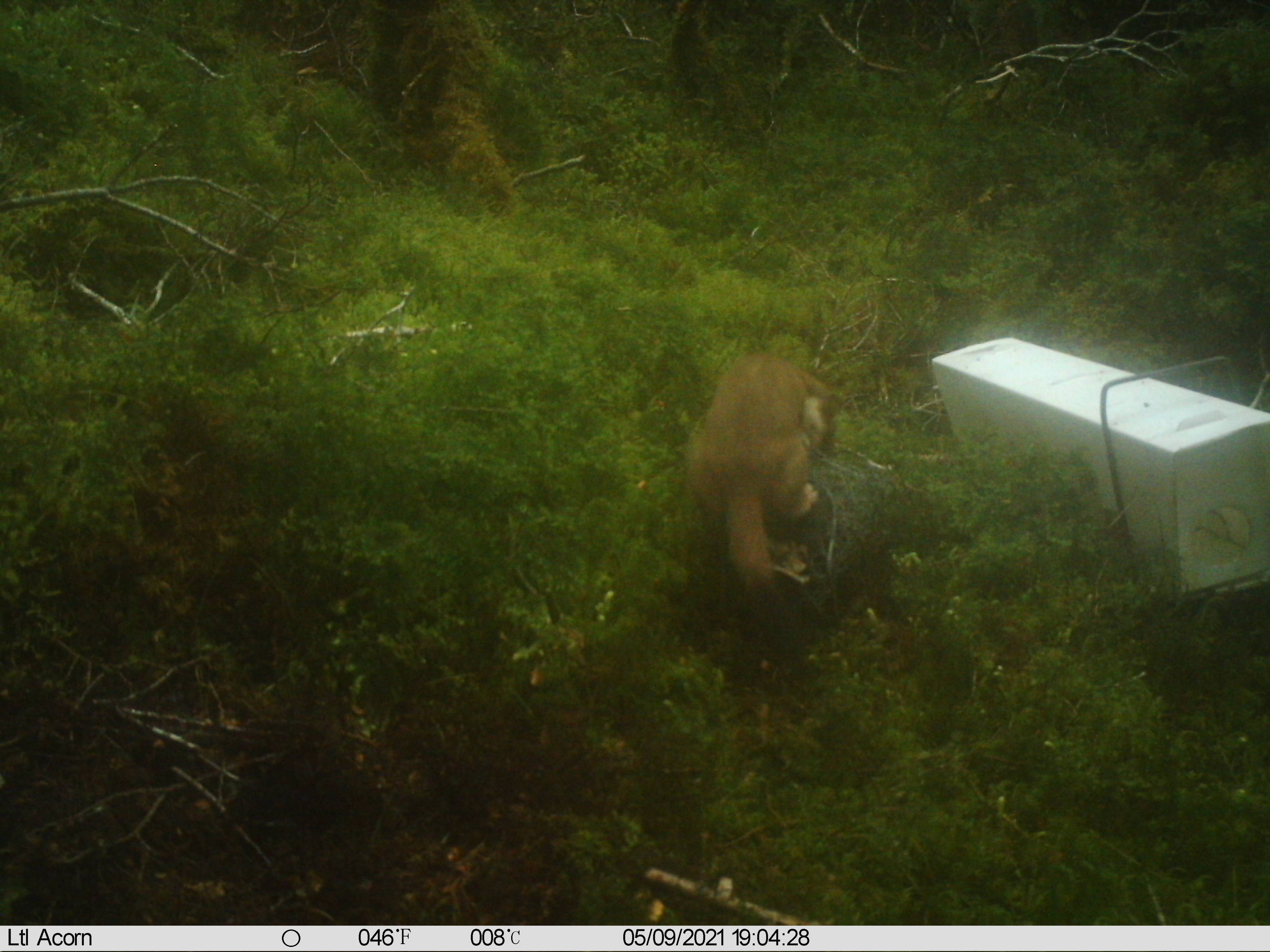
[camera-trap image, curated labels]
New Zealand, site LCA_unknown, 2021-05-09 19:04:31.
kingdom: Animalia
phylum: Chordata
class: Mammalia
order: Carnivora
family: Mustelidae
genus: Mustela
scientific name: Mustela erminea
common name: stoat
Stoat (Mustela erminea).